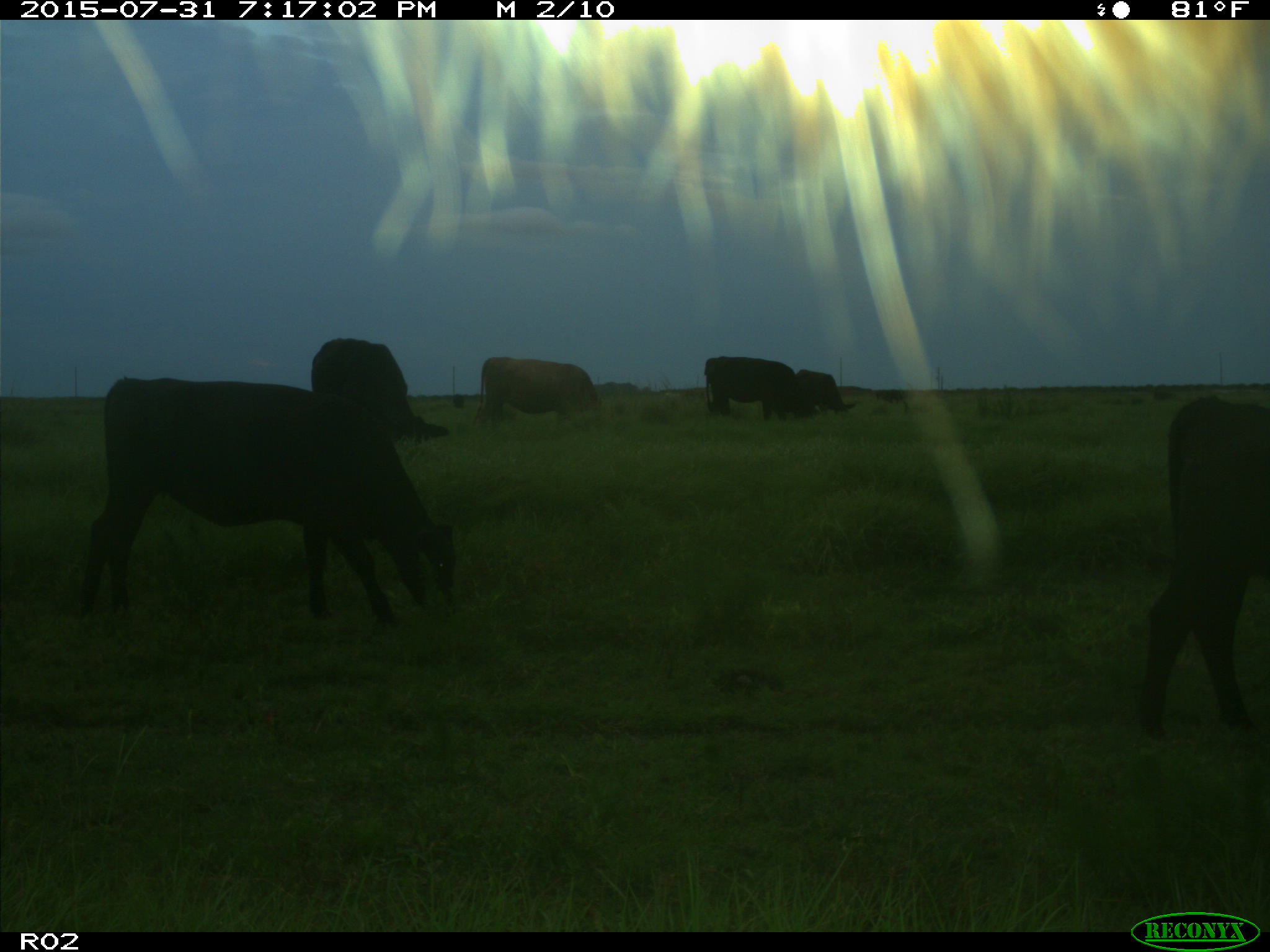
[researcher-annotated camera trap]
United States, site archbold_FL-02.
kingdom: Animalia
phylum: Chordata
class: Mammalia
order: Artiodactyla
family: Bovidae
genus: Bos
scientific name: Bos taurus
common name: domestic cow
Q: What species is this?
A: Bos taurus (domestic cow).